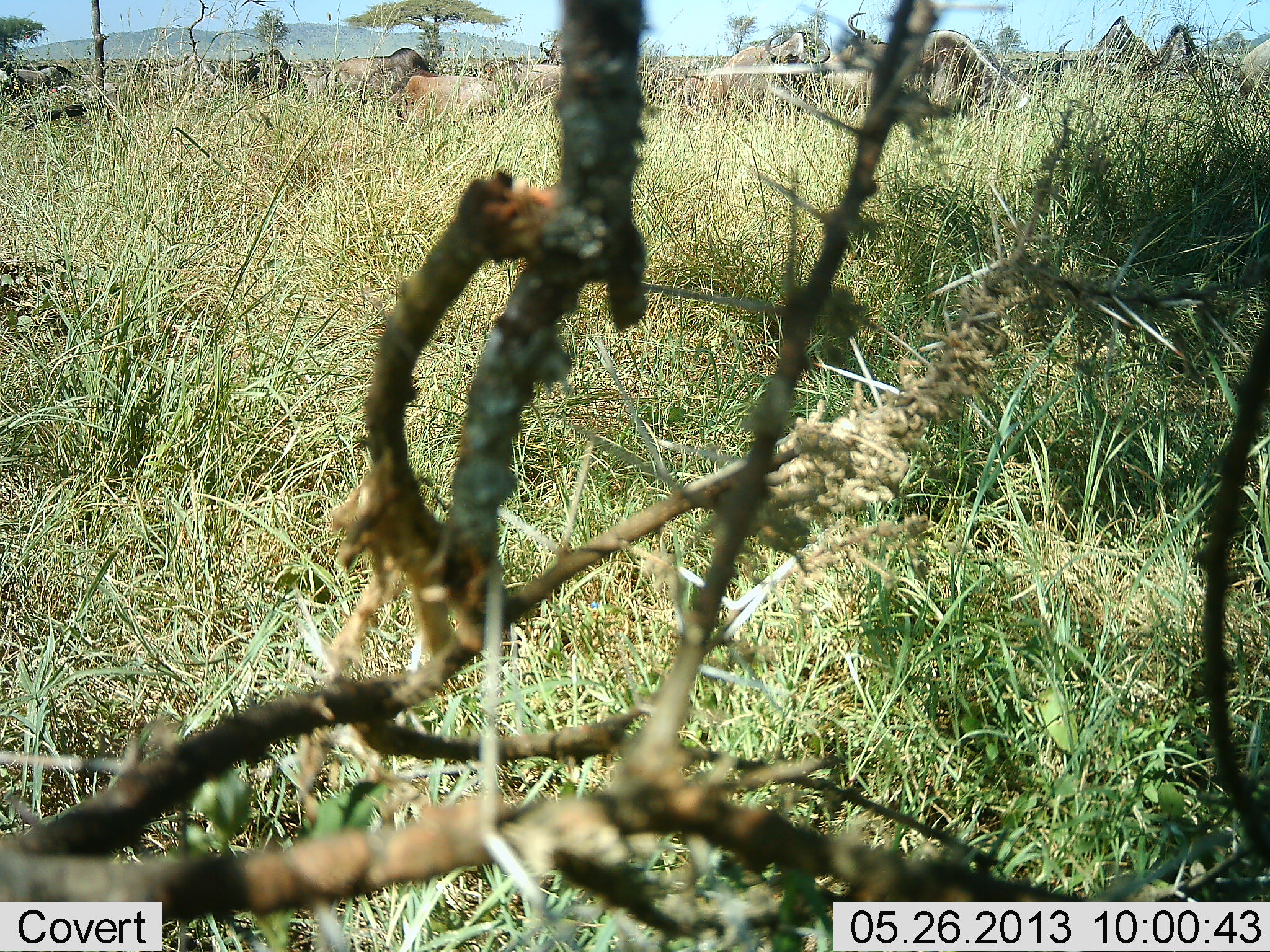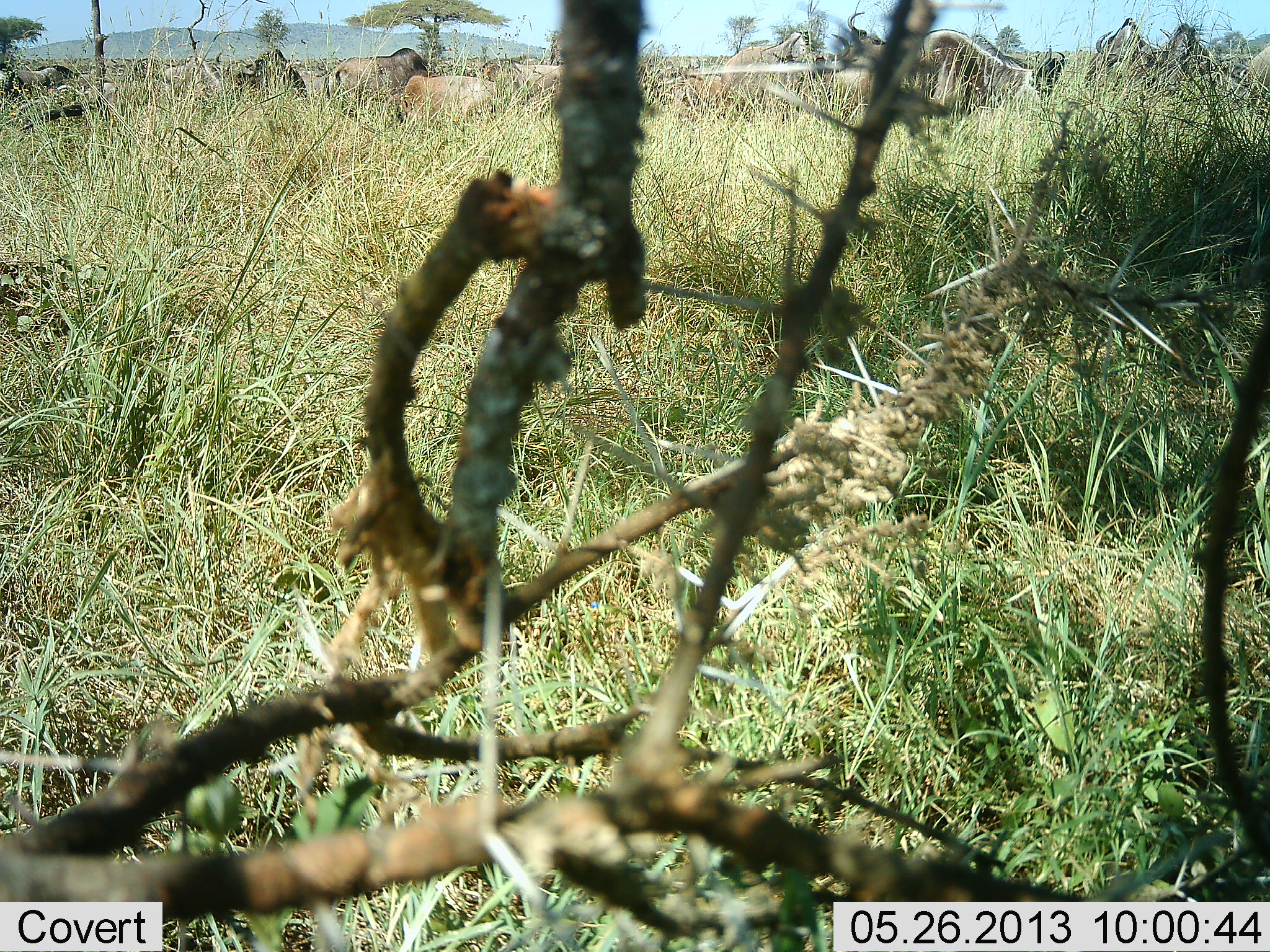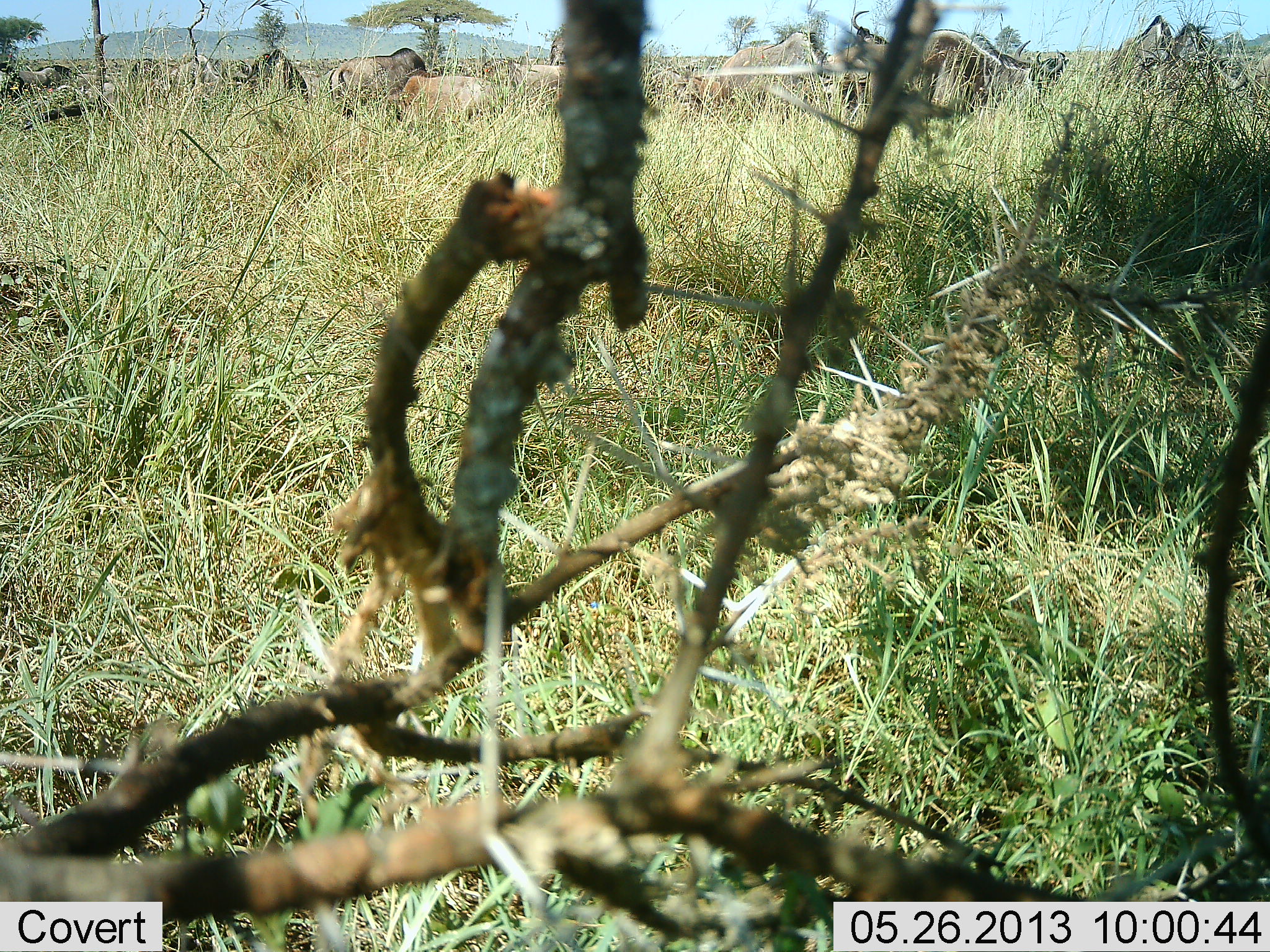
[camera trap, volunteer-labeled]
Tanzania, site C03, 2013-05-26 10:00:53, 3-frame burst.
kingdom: Animalia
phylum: Chordata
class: Mammalia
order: Artiodactyla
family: Bovidae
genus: Connochaetes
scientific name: Connochaetes taurinus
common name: blue wildebeest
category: wildebeest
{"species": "wildebeest (blue wildebeest) (Connochaetes taurinus)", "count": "11-50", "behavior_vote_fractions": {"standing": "48%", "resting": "9%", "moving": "22%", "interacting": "0%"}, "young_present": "0%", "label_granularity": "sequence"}